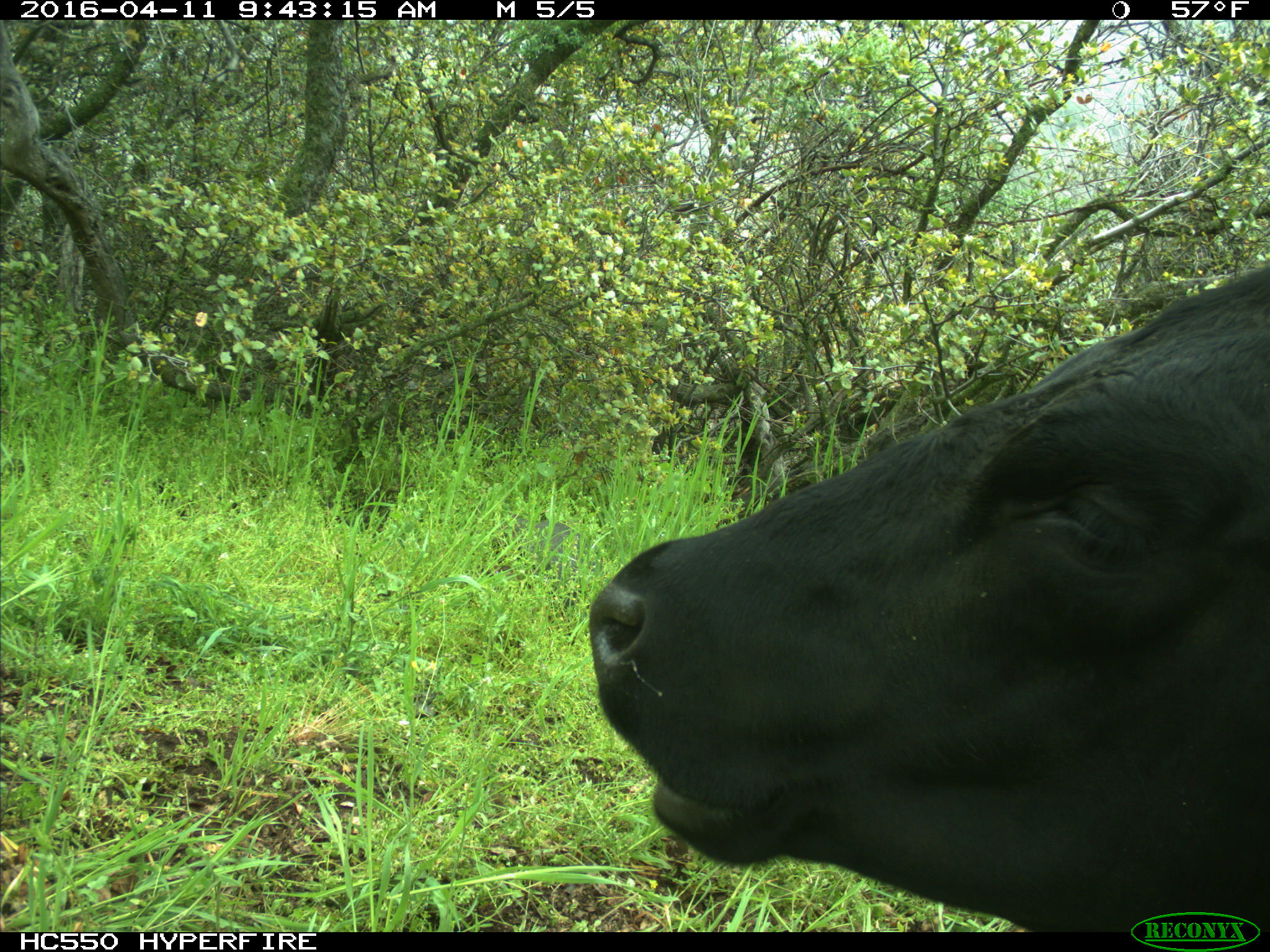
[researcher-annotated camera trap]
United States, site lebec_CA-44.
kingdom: Animalia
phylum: Chordata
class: Mammalia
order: Artiodactyla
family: Bovidae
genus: Bos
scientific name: Bos taurus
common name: domestic cow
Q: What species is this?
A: Bos taurus (domestic cow).